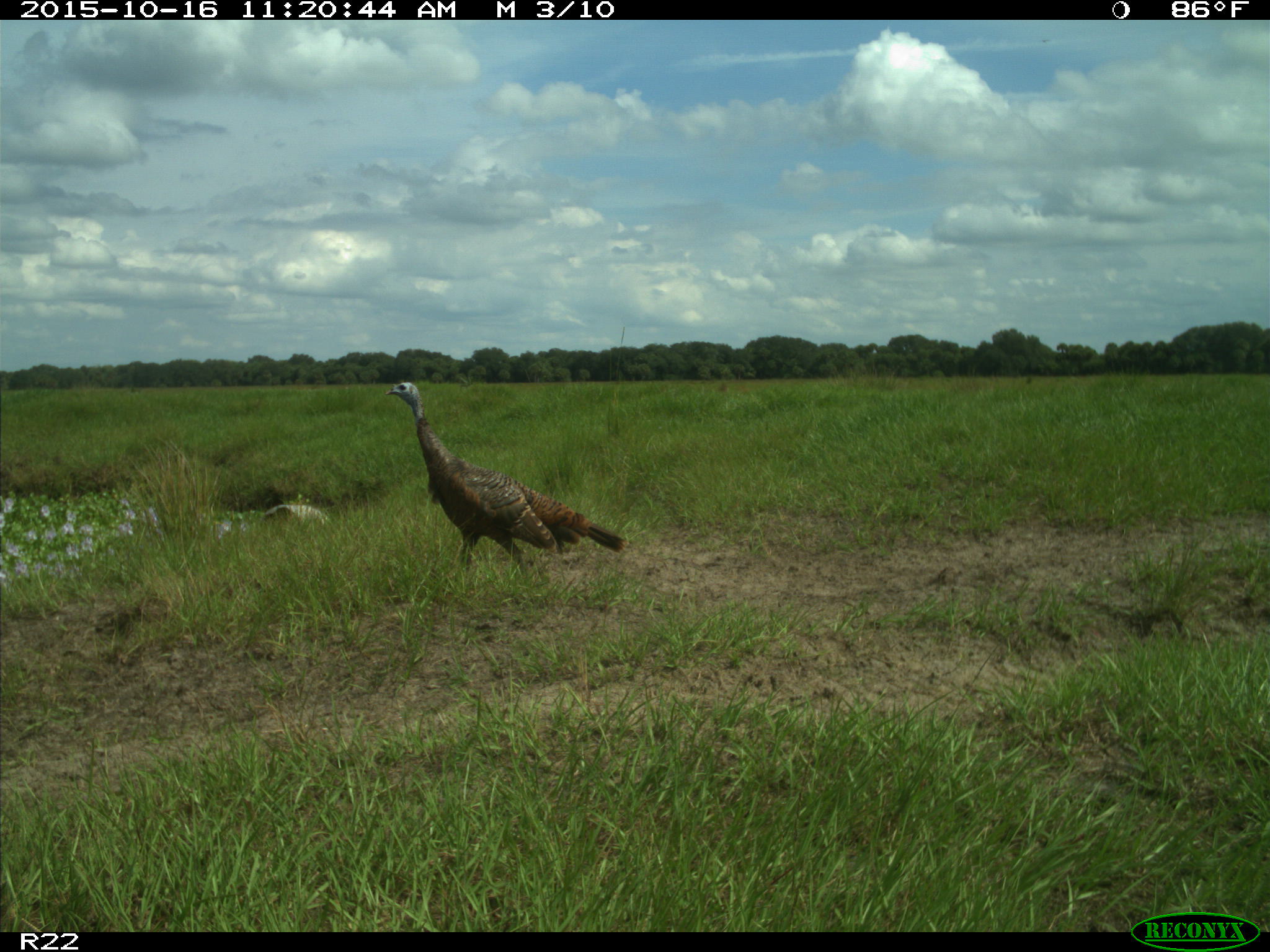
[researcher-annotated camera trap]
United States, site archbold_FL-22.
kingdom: Animalia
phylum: Chordata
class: Aves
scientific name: Aves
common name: birds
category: unidentified bird